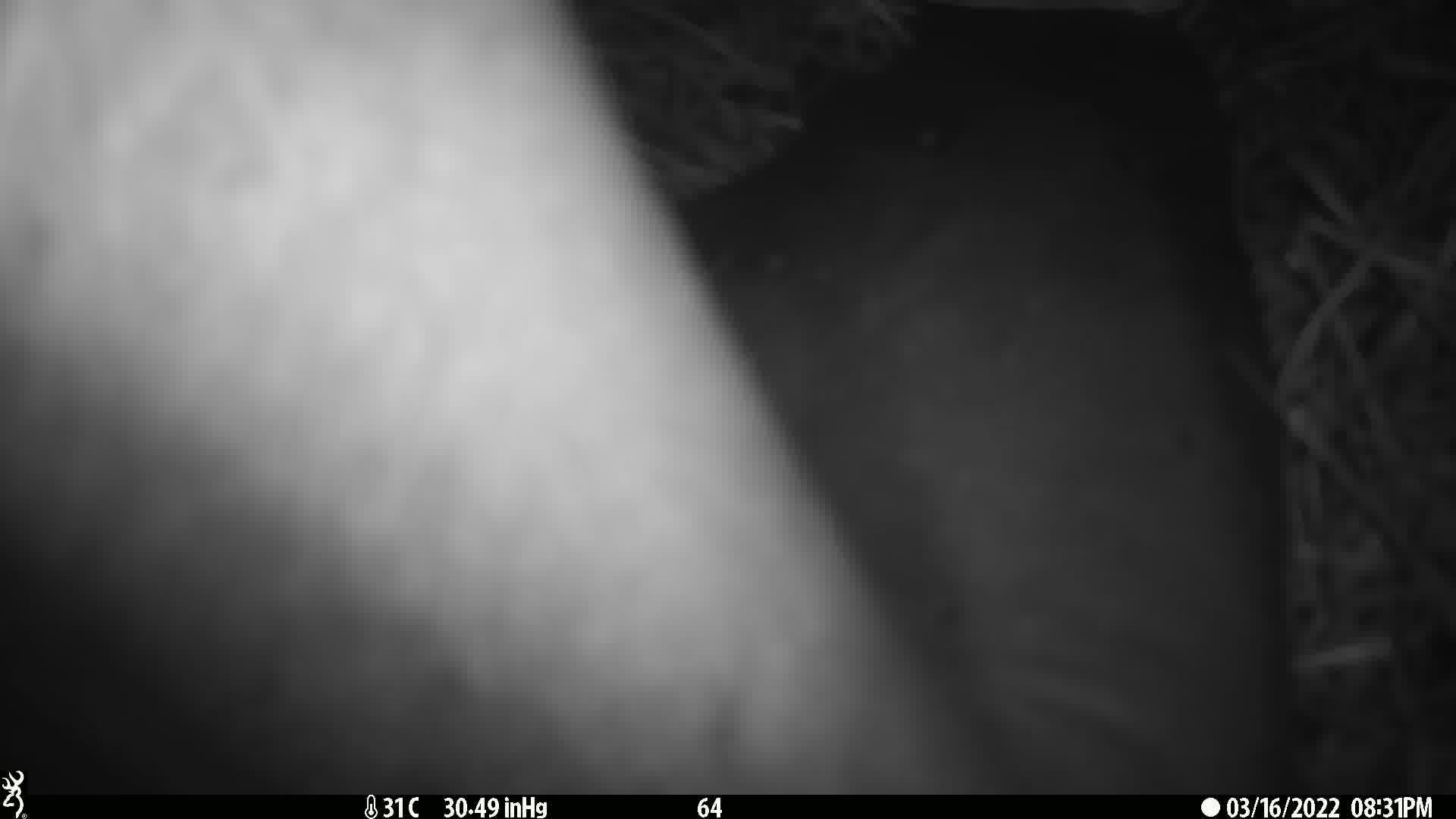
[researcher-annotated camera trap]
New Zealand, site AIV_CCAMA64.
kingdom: Animalia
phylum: Chordata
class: Mammalia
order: Carnivora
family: Otariidae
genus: Phocarctos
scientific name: Phocarctos hookeri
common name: new zealand sea lion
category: sealion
Sealion (new zealand sea lion) (Phocarctos hookeri).